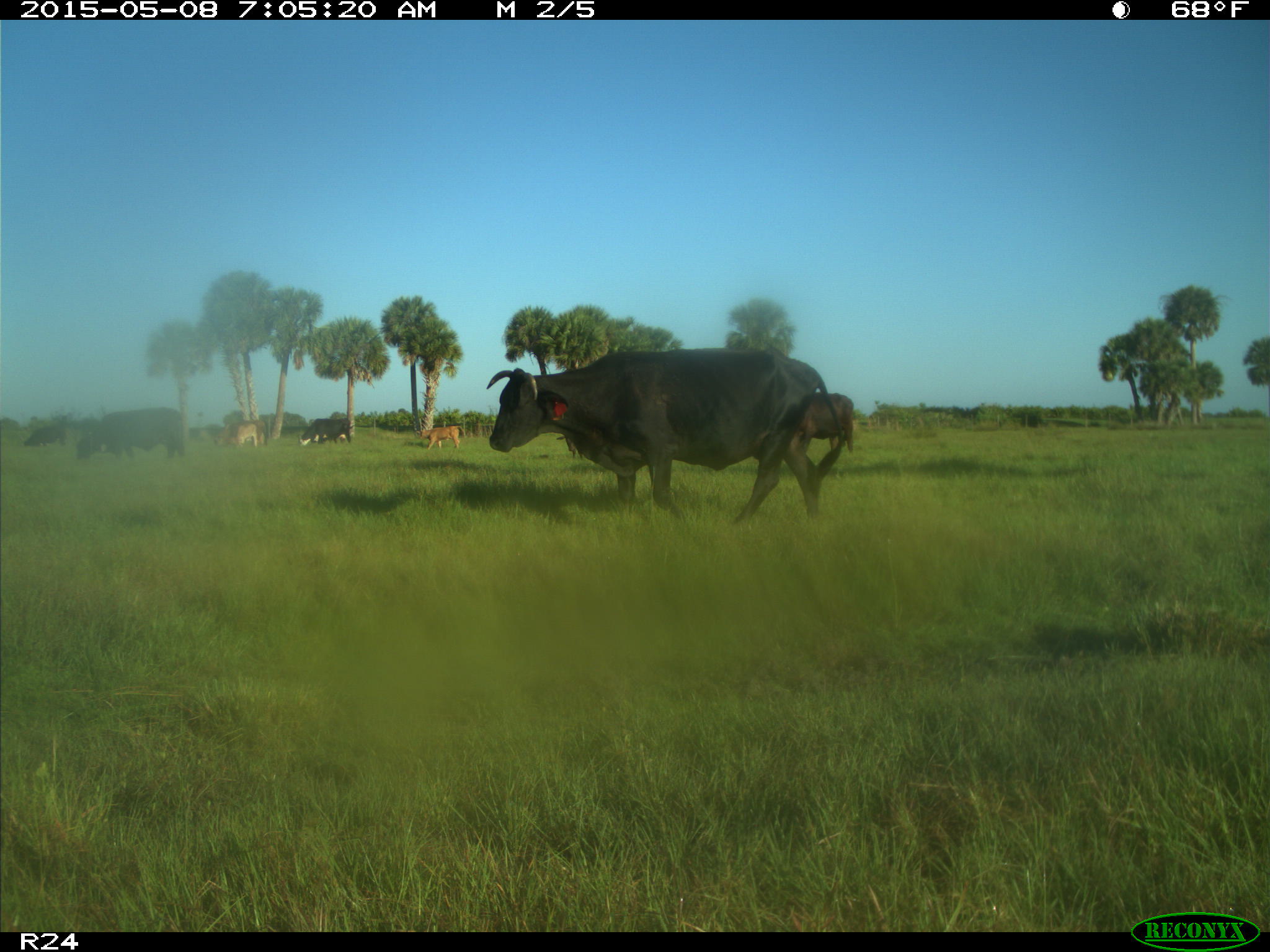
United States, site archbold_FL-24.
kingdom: Animalia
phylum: Chordata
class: Mammalia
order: Artiodactyla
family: Bovidae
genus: Bos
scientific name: Bos taurus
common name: domestic cow